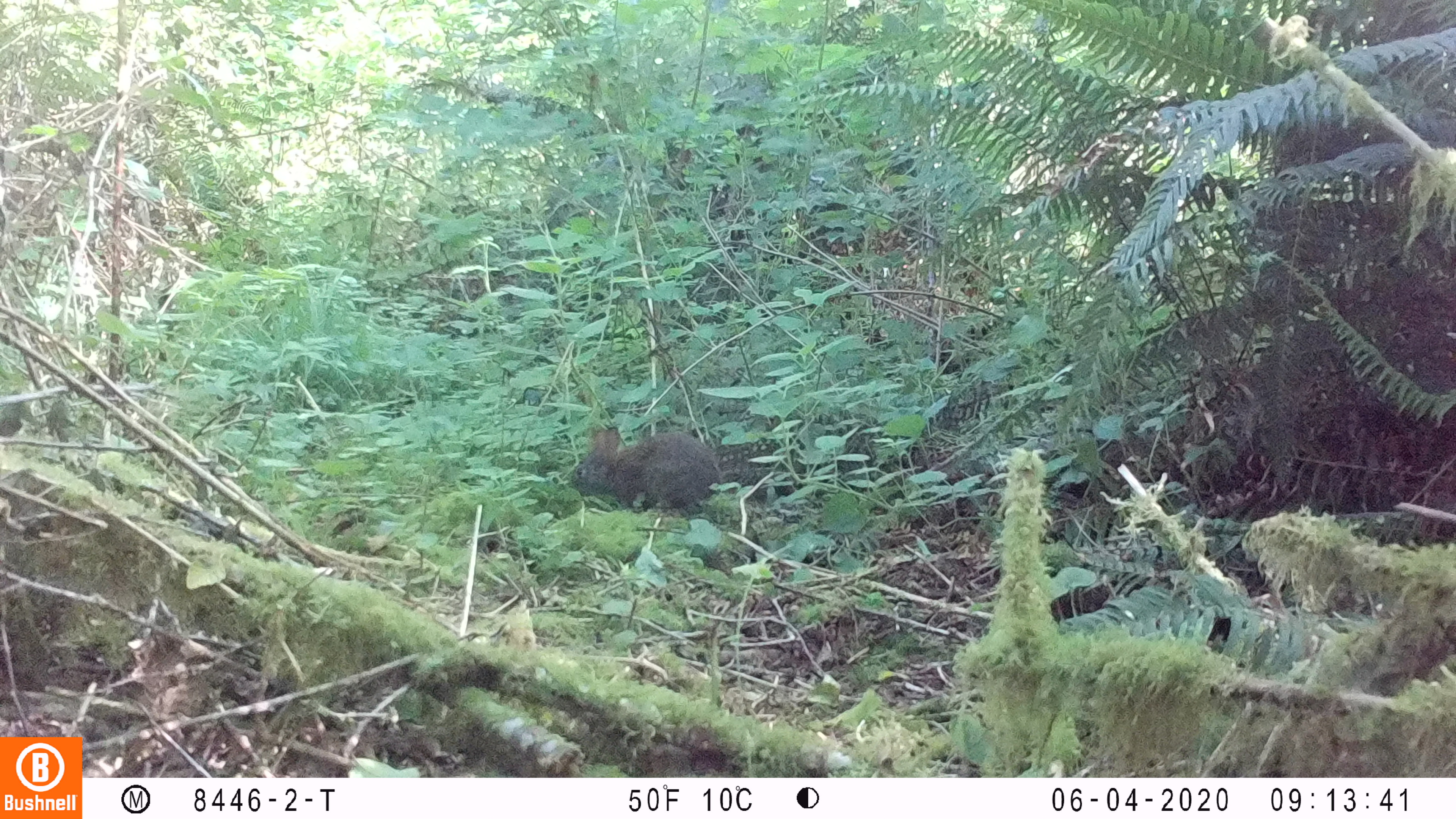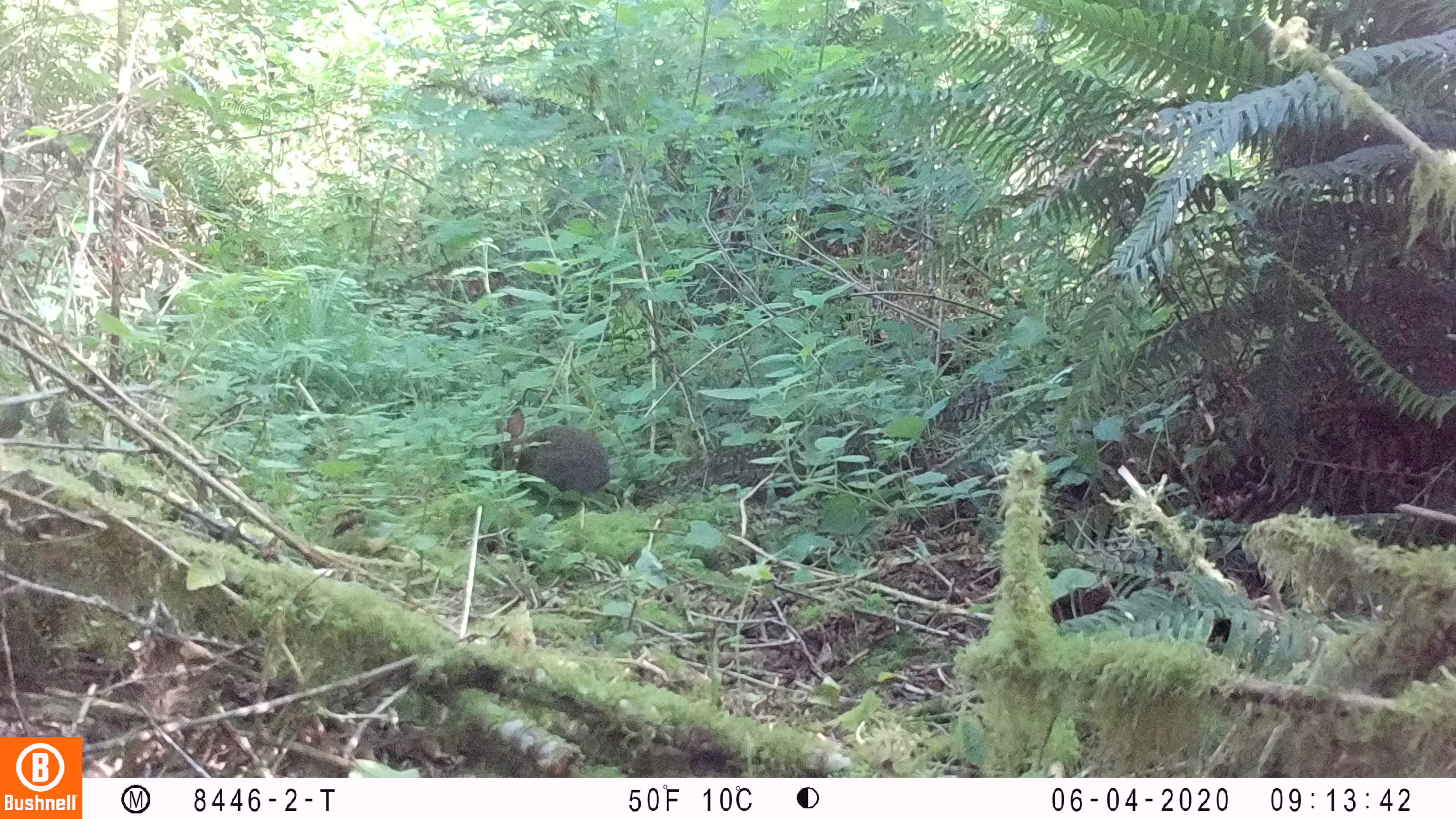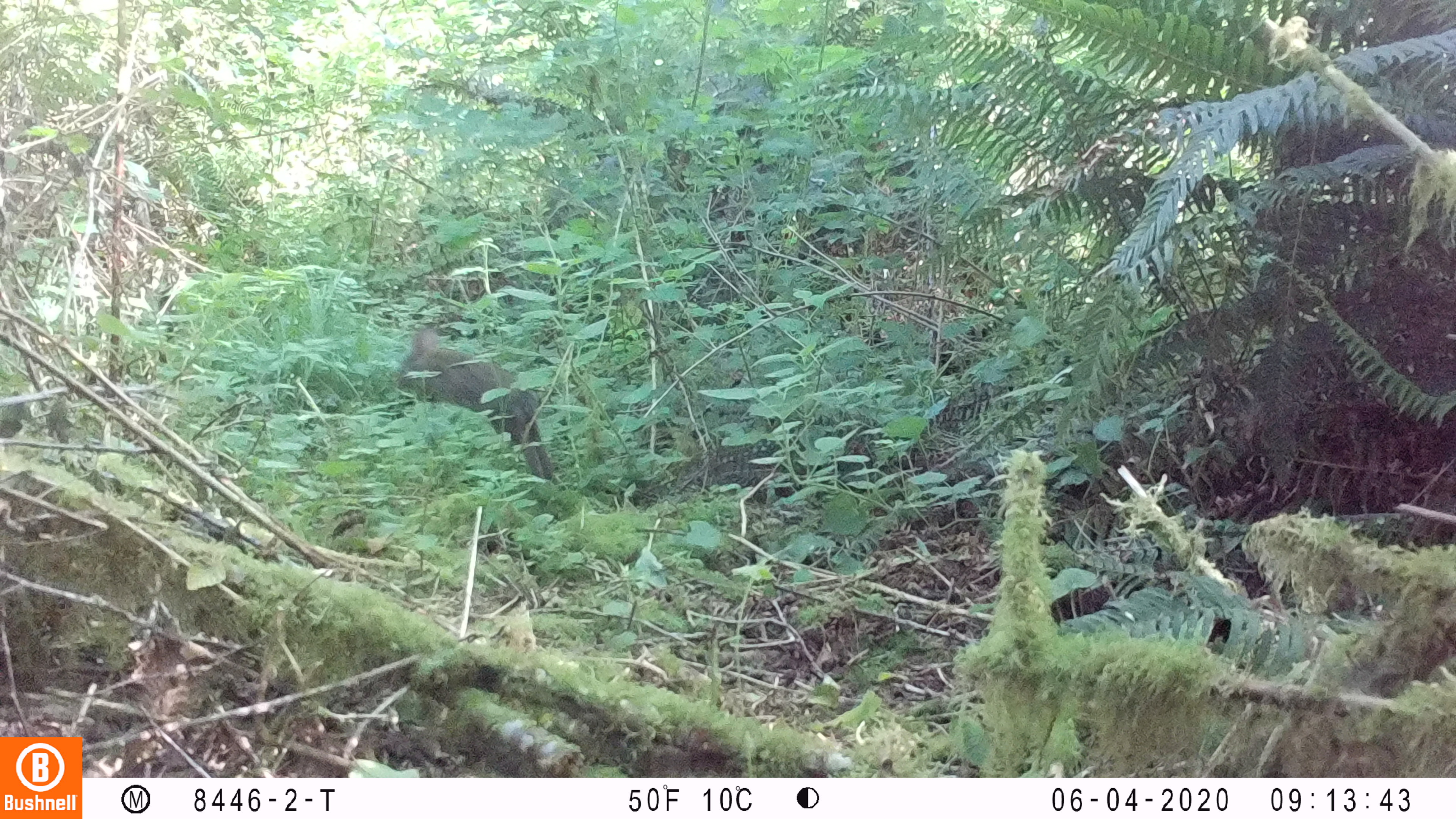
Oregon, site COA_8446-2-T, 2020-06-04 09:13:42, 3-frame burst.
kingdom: Animalia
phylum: Chordata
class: Mammalia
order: Lagomorpha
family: Leporidae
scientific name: Leporidae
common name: hares and rabbits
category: leporidae family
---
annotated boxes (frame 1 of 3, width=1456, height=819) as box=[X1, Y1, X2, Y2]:
leporidae family: box=[565, 421, 720, 521]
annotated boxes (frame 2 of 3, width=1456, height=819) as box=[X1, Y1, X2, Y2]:
leporidae family: box=[485, 401, 613, 497]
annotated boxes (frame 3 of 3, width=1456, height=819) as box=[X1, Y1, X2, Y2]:
leporidae family: box=[383, 318, 564, 495]